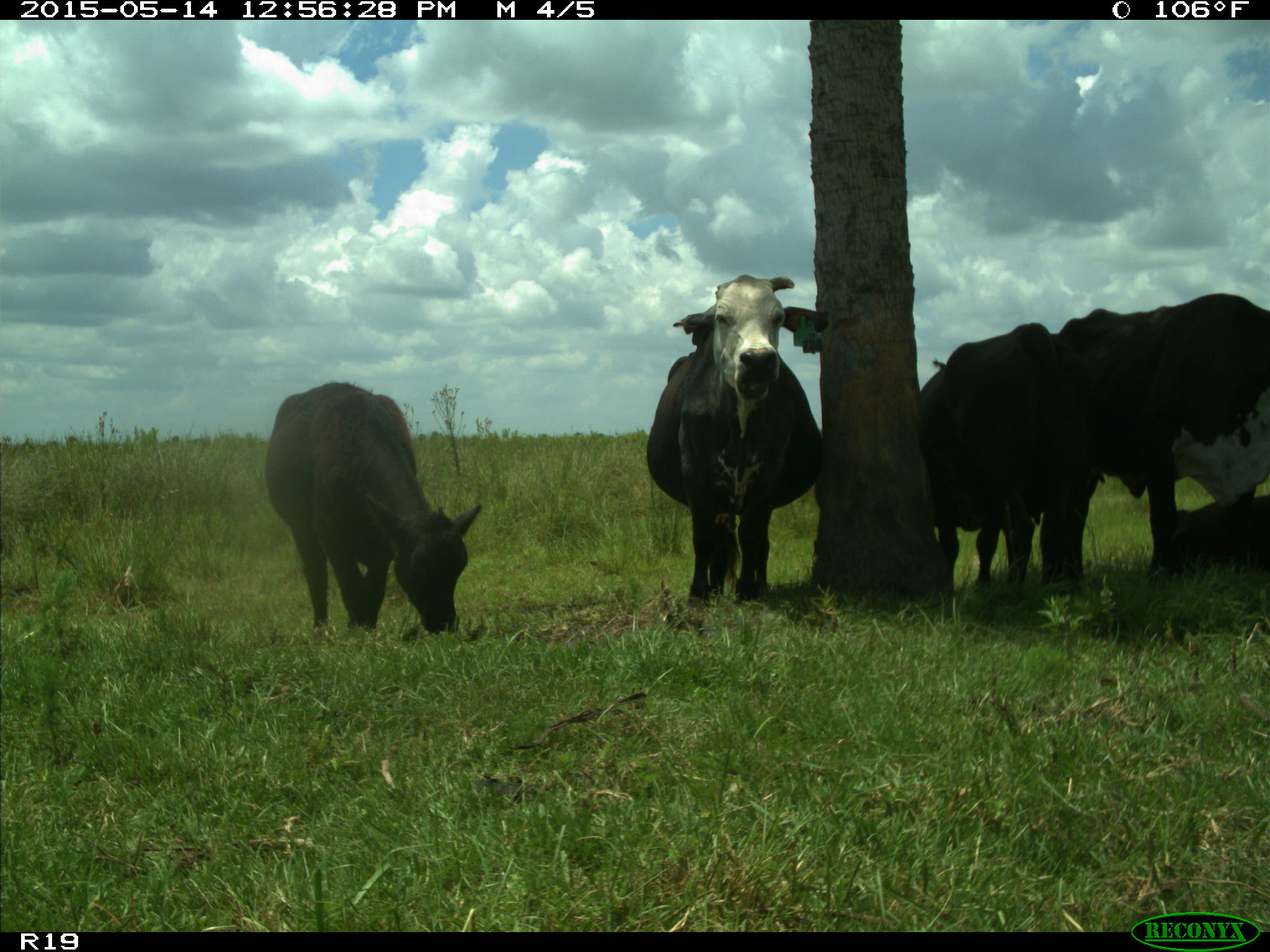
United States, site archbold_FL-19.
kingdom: Animalia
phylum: Chordata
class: Mammalia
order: Artiodactyla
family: Bovidae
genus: Bos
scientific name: Bos taurus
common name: domestic cow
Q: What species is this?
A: Bos taurus (domestic cow).